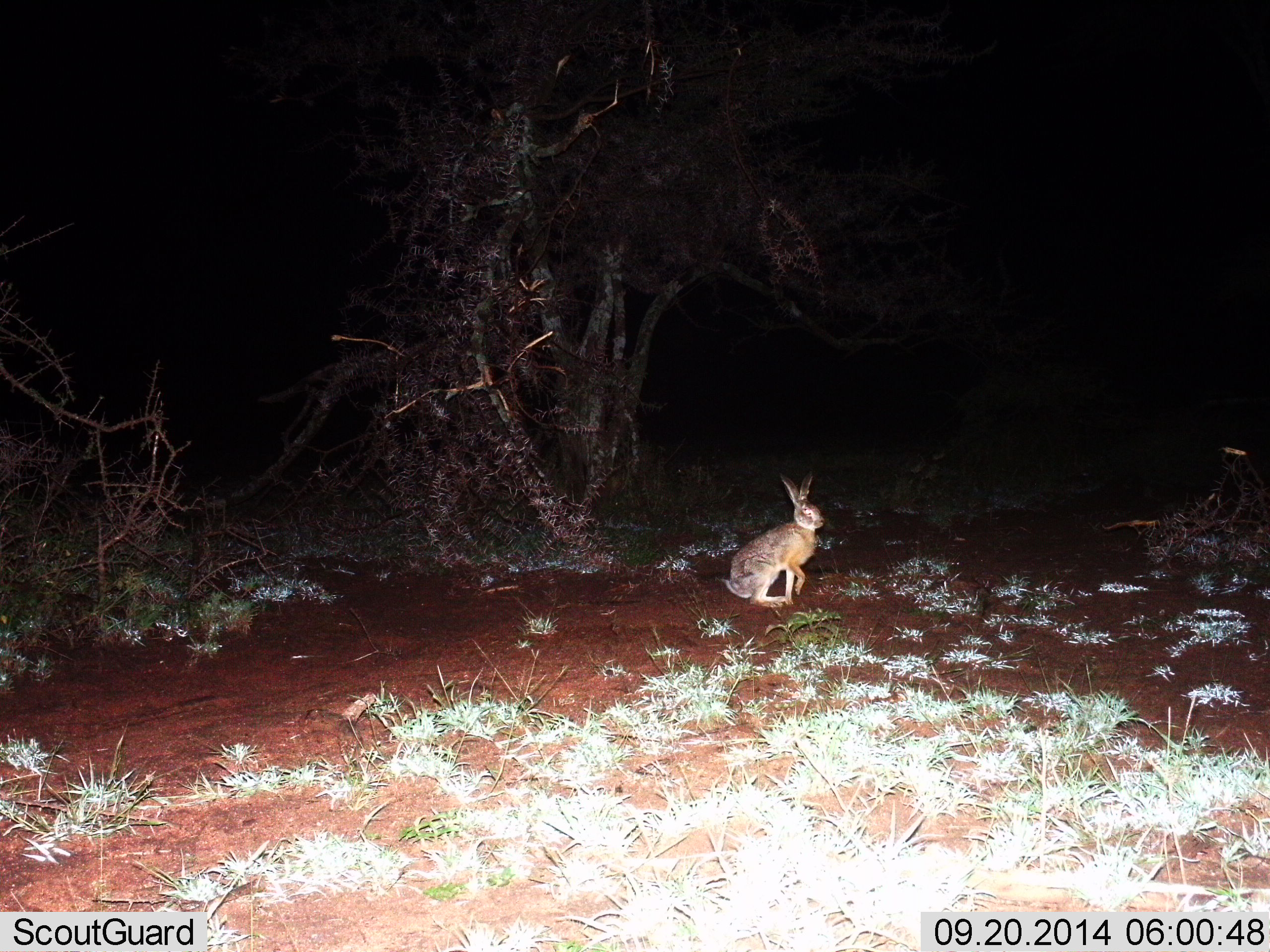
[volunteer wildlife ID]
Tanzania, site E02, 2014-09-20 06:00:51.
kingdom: Animalia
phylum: Chordata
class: Mammalia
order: Lagomorpha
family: Leporidae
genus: Lepus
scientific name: Lepus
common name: hare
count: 1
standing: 60%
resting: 30%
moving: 10%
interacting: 0%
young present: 0%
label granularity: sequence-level